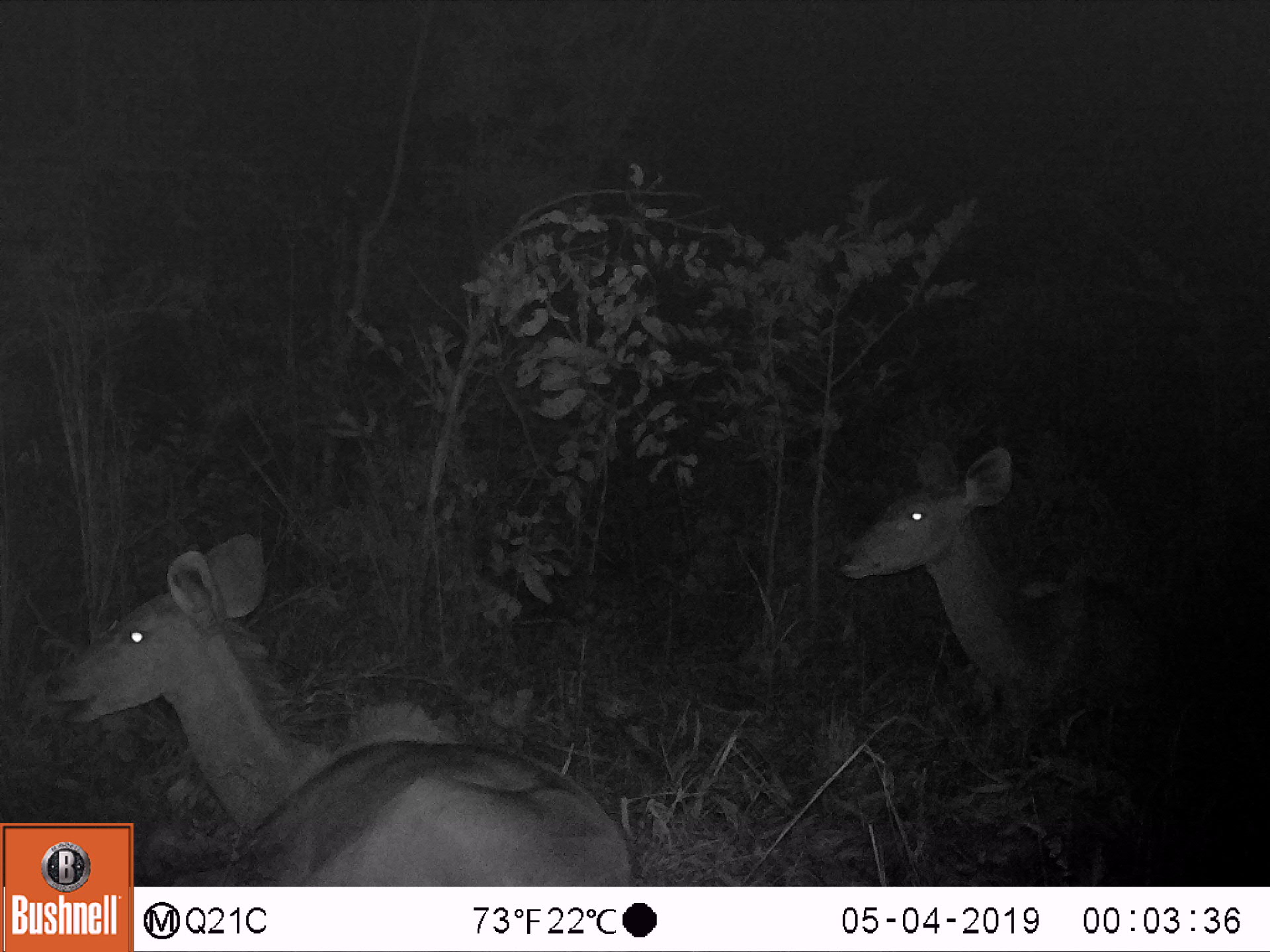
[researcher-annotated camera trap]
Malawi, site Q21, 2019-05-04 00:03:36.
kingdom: Animalia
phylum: Chordata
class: Mammalia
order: Artiodactyla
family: Bovidae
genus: Tragelaphus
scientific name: Tragelaphus strepsiceros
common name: greater kudu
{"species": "greater kudu (Tragelaphus strepsiceros)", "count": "2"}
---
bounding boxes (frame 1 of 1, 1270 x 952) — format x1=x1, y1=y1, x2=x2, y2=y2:
greater kudu: x1=45, y1=522, x2=619, y2=822; x1=831, y1=435, x2=1202, y2=740